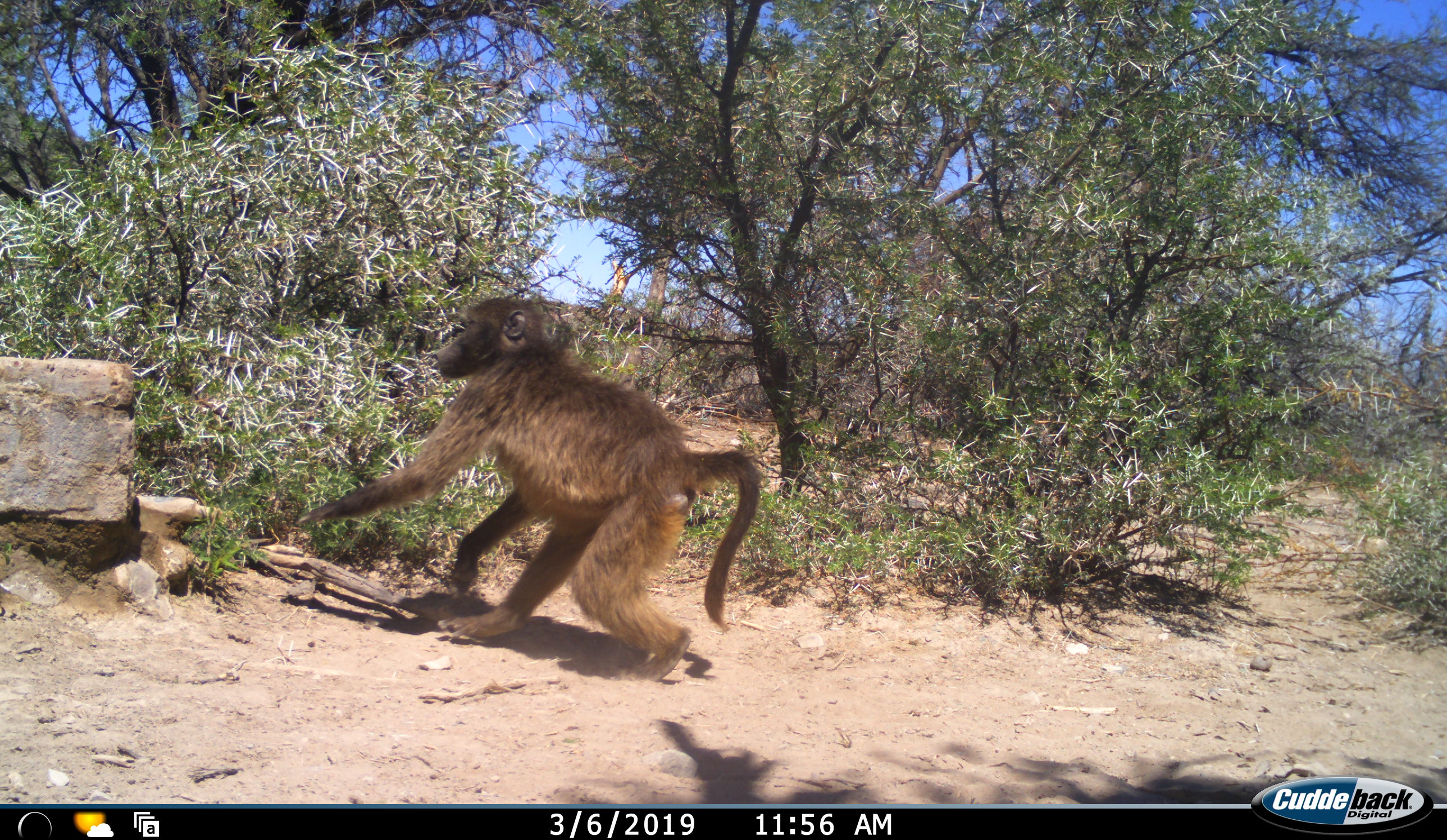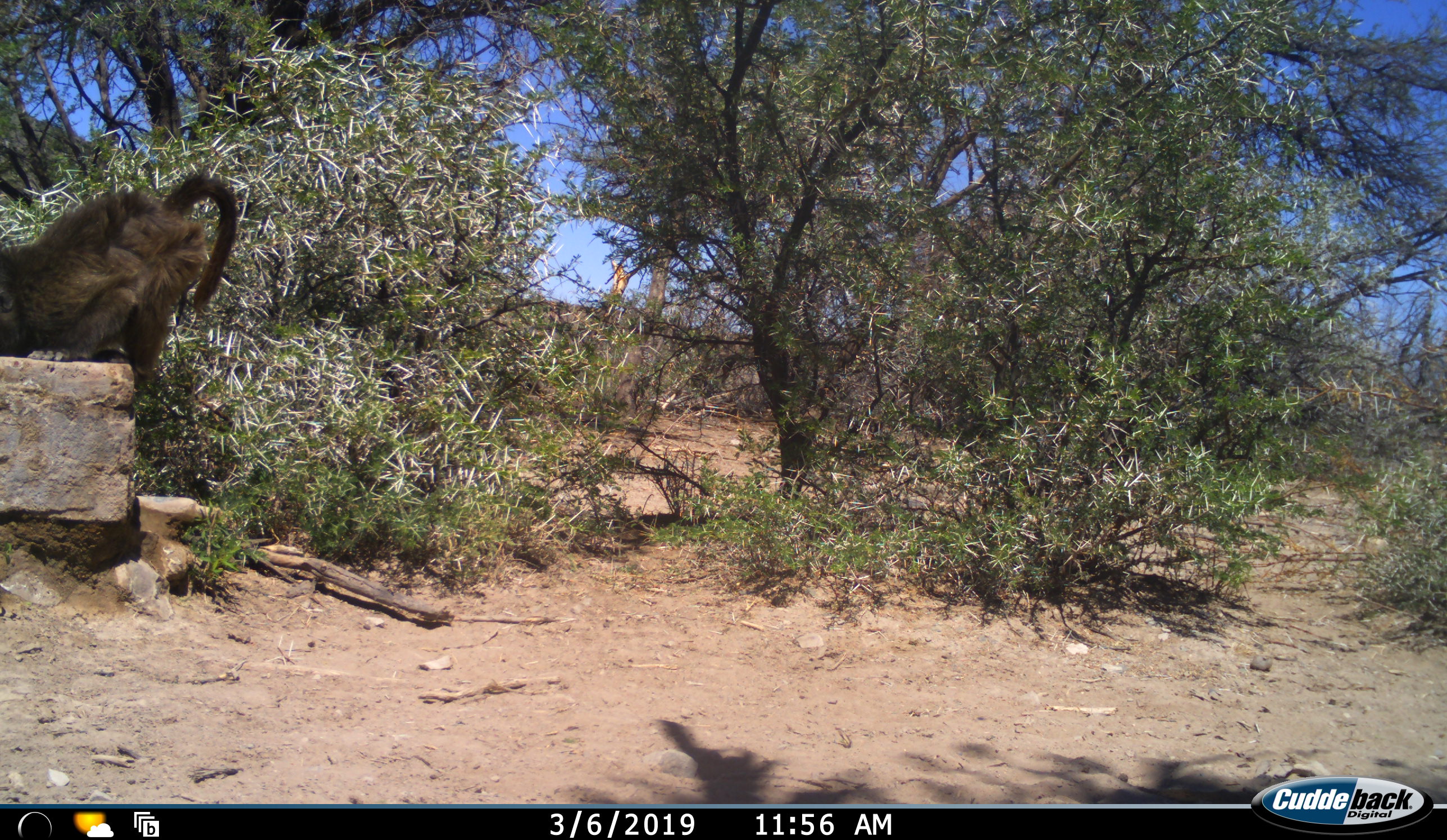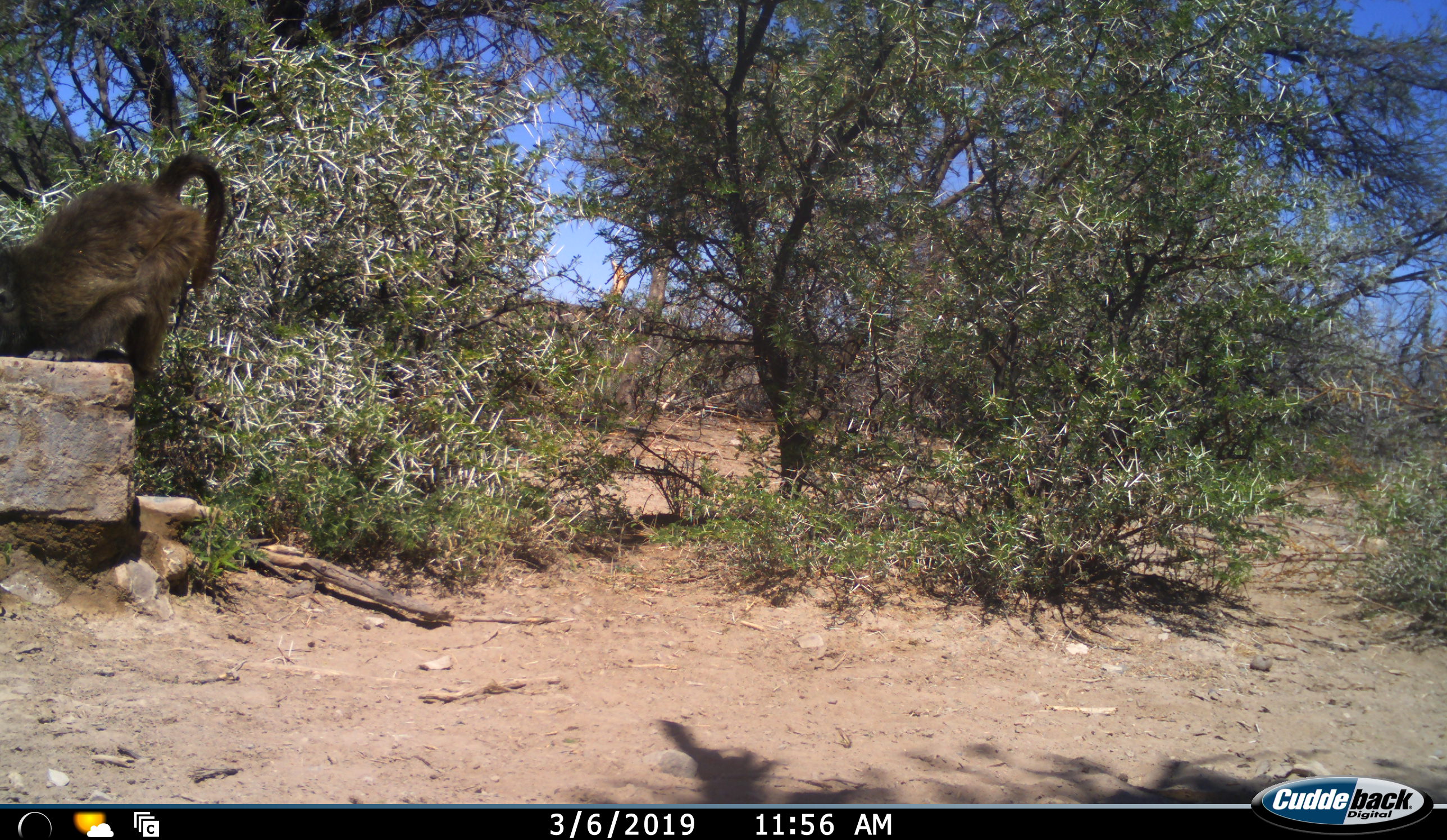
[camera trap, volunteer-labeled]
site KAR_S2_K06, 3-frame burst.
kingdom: Animalia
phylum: Chordata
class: Mammalia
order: Primates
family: Cercopithecidae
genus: Papio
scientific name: Papio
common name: baboon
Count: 1.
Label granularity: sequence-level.